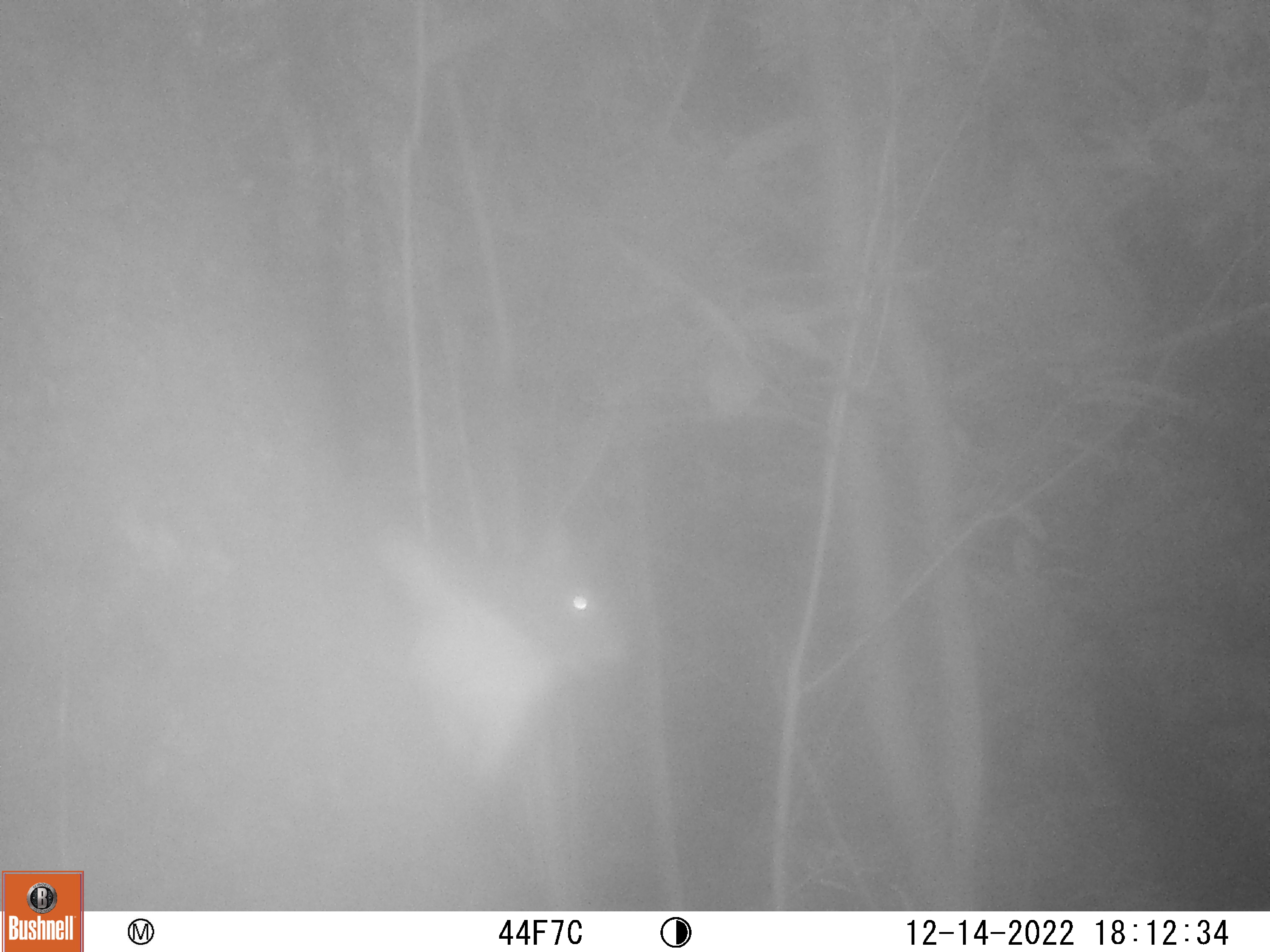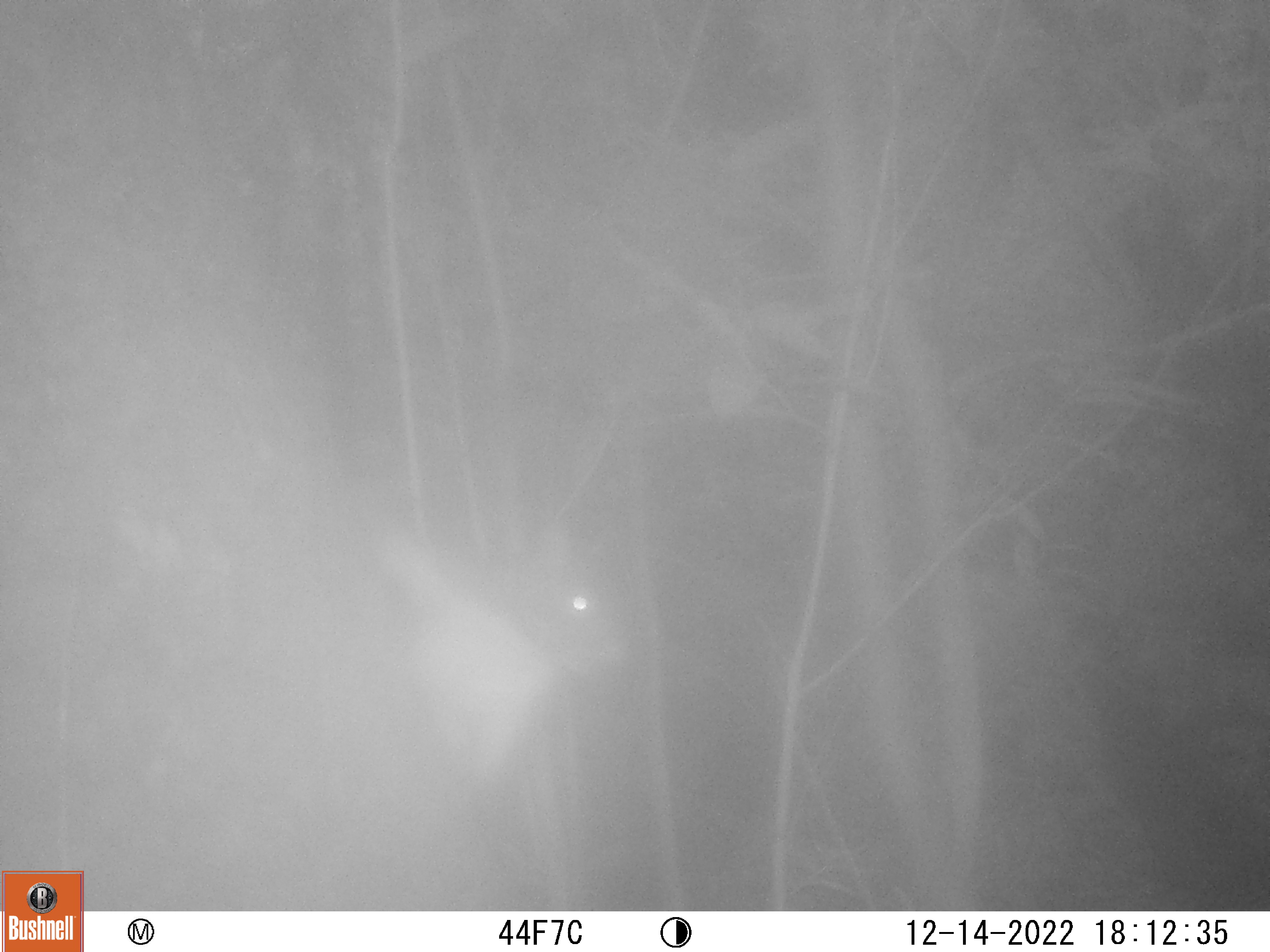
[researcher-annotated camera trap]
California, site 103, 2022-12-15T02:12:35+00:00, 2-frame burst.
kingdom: Animalia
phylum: Chordata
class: Mammalia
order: Rodentia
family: Sciuridae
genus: Sciurus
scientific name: Sciurus griseus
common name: western gray squirrel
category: western grey squirrel